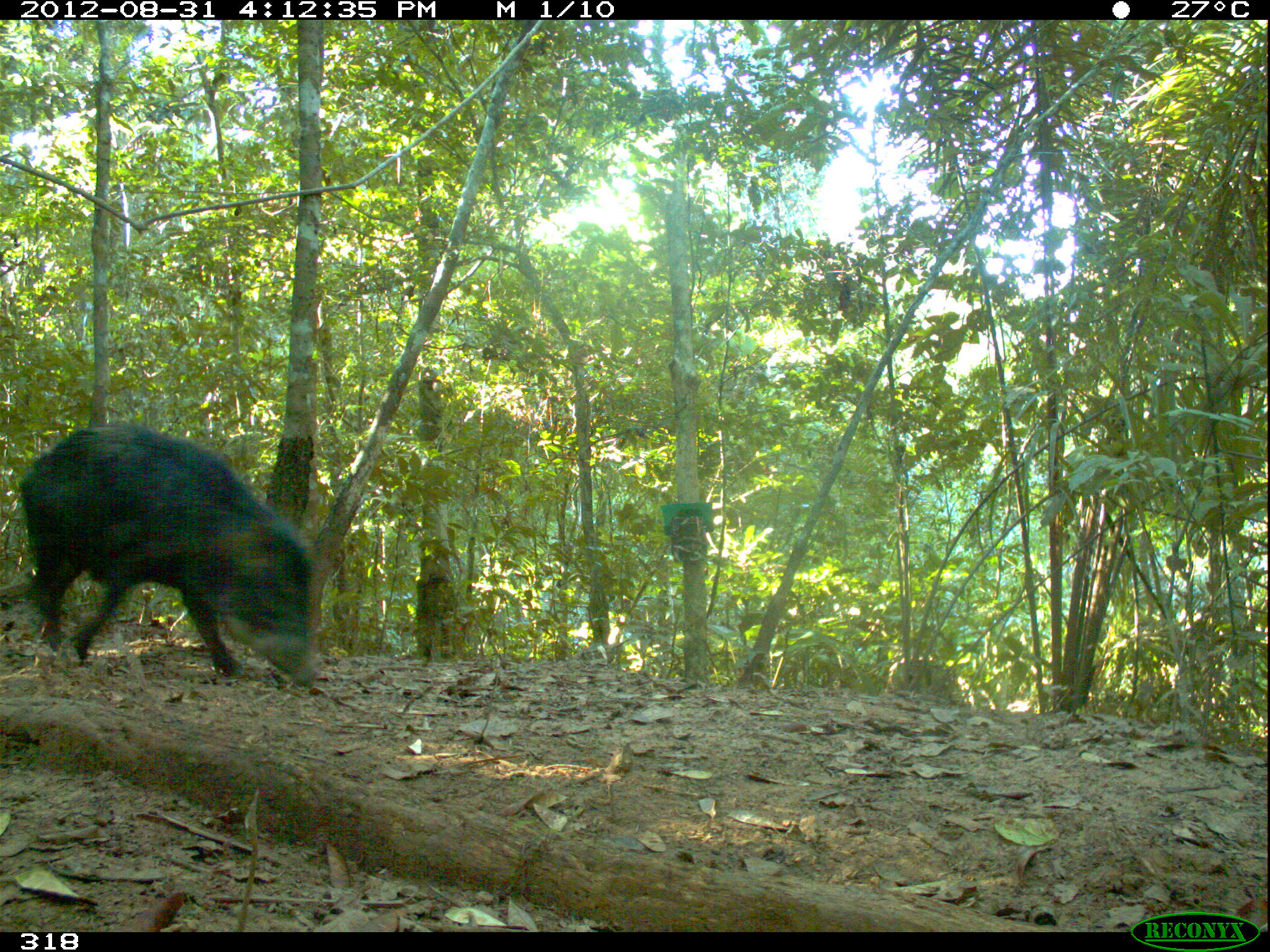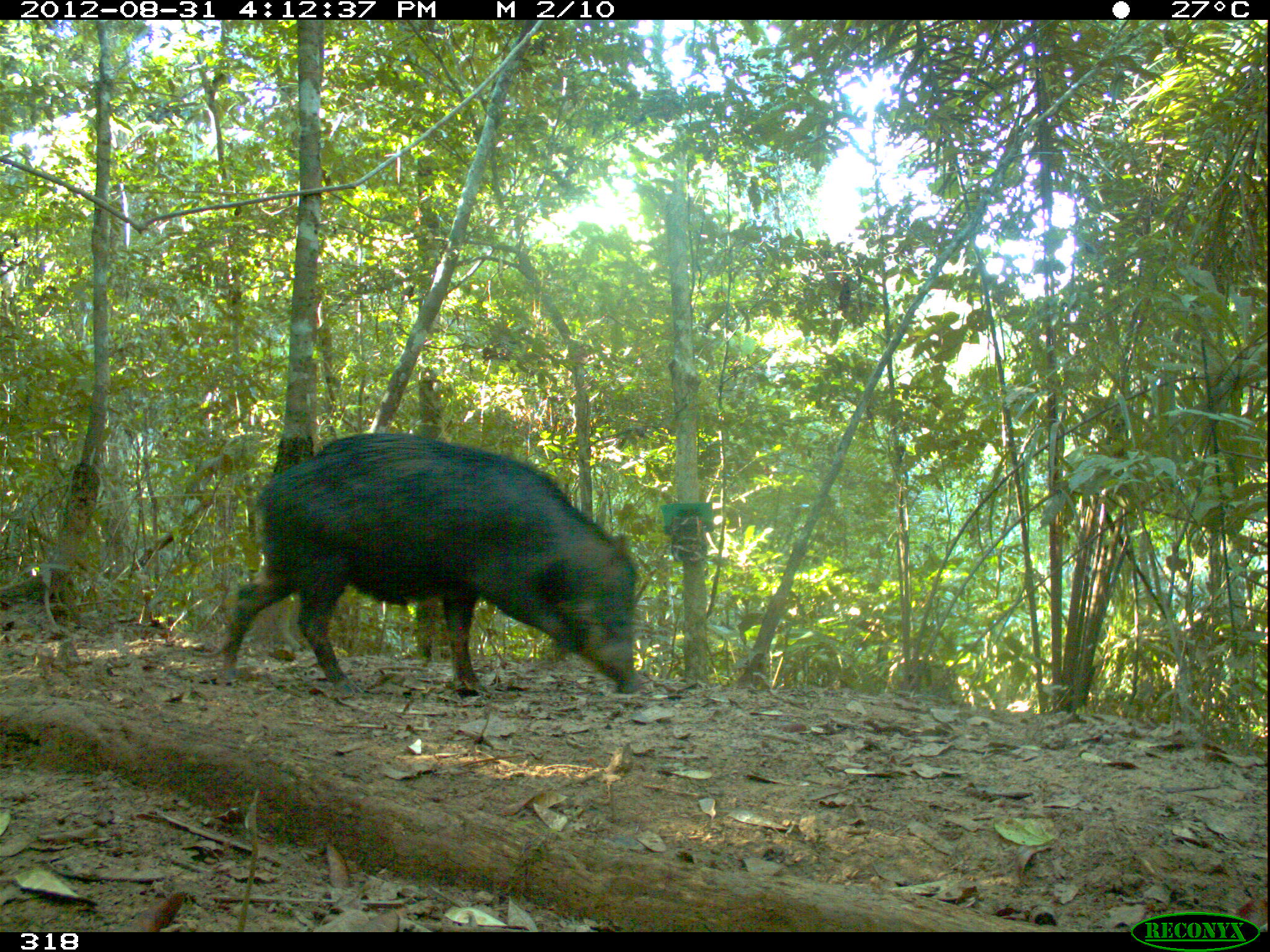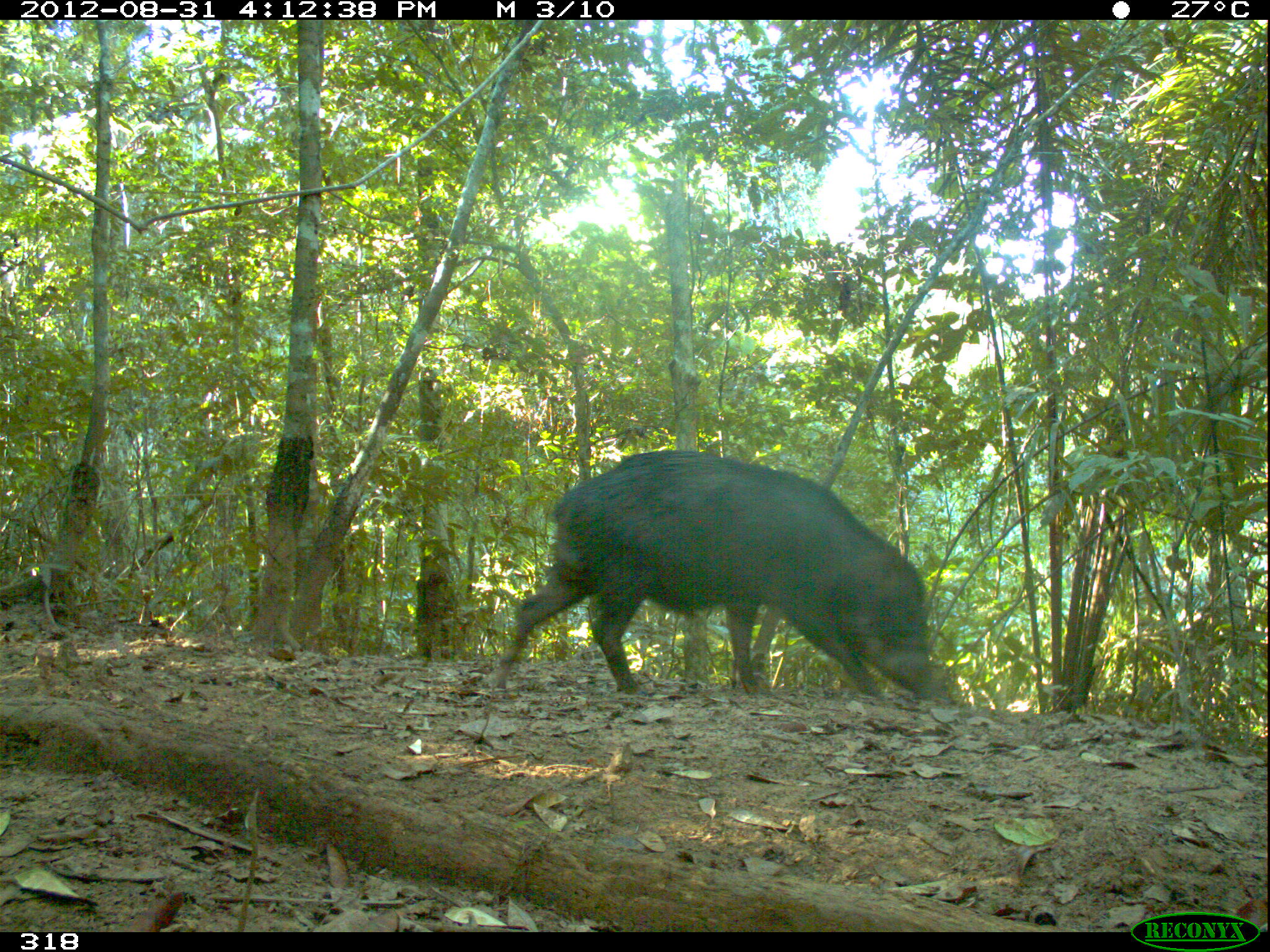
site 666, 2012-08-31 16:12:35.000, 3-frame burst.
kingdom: Animalia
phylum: Chordata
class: Mammalia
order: Artiodactyla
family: Tayassuidae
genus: Tayassu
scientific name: Tayassu pecari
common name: white-lipped peccary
Tayassu pecari (white-lipped peccary).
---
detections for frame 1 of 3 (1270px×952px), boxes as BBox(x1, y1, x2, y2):
tayassu pecari: BBox(18, 420, 331, 684)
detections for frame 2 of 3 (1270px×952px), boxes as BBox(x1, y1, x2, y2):
tayassu pecari: BBox(221, 430, 642, 696); BBox(885, 656, 974, 705)